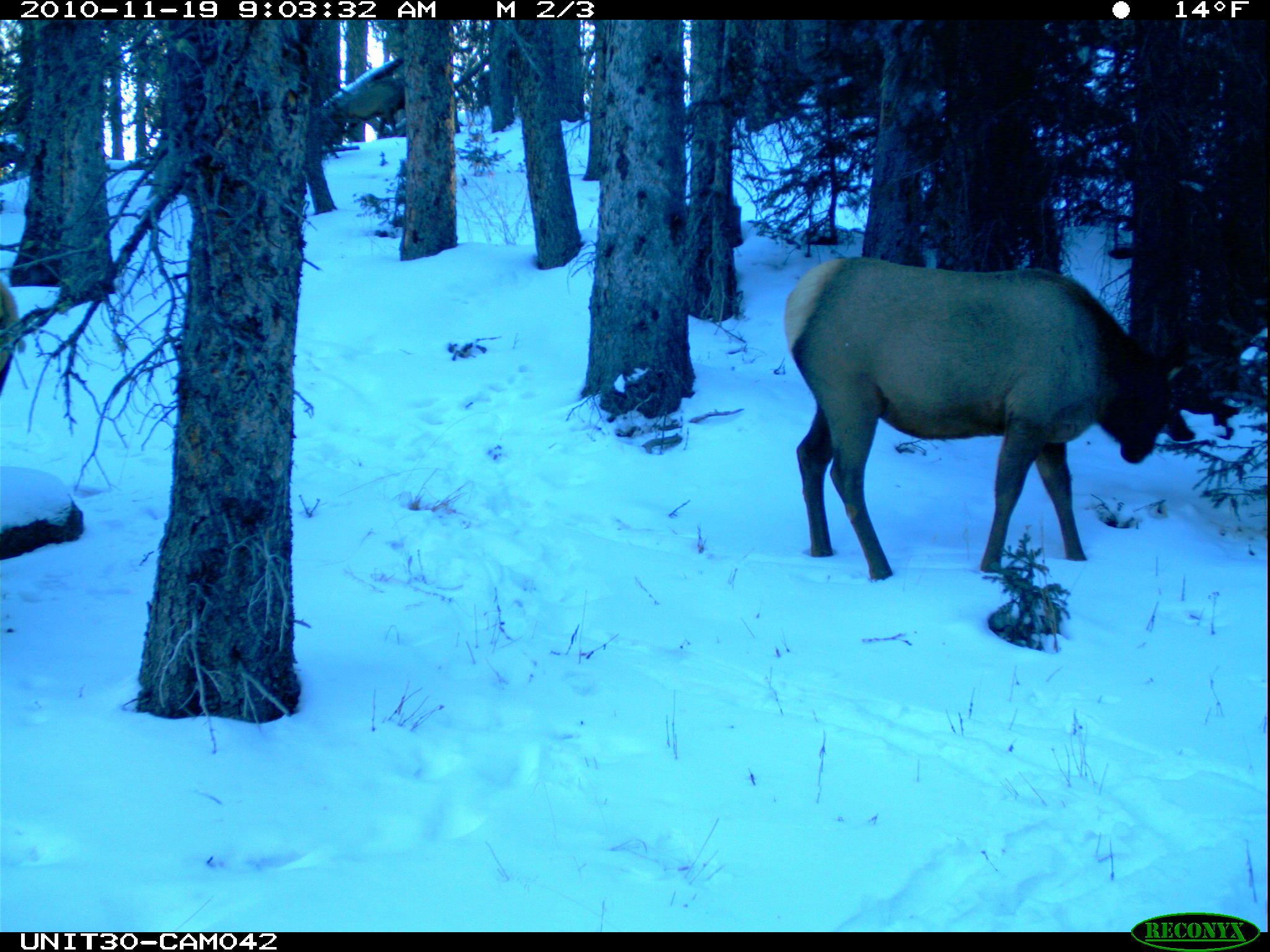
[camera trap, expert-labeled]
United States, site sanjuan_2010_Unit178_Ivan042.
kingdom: Animalia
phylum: Chordata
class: Mammalia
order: Artiodactyla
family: Cervidae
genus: Cervus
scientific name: Cervus elaphus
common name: red deer